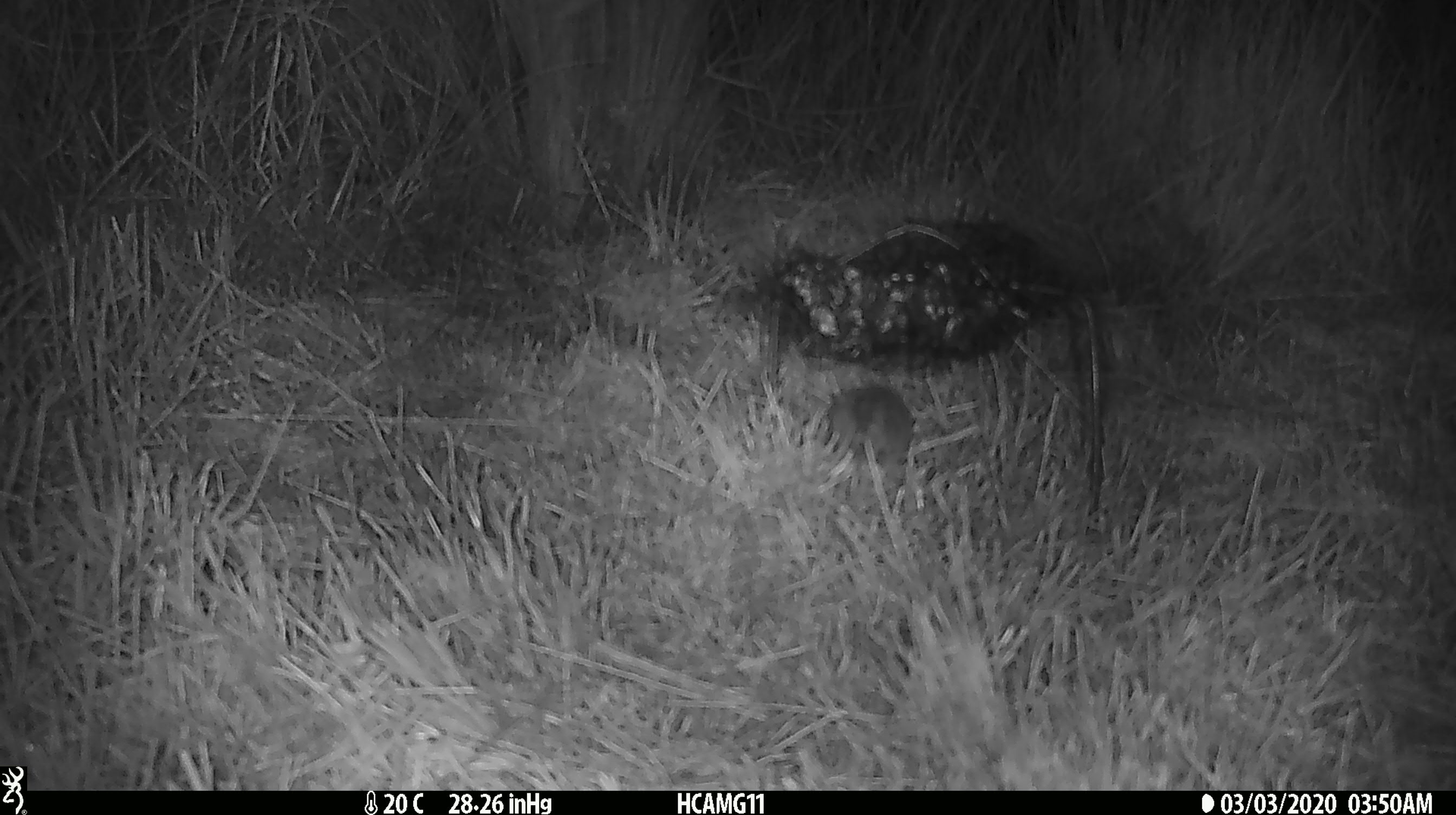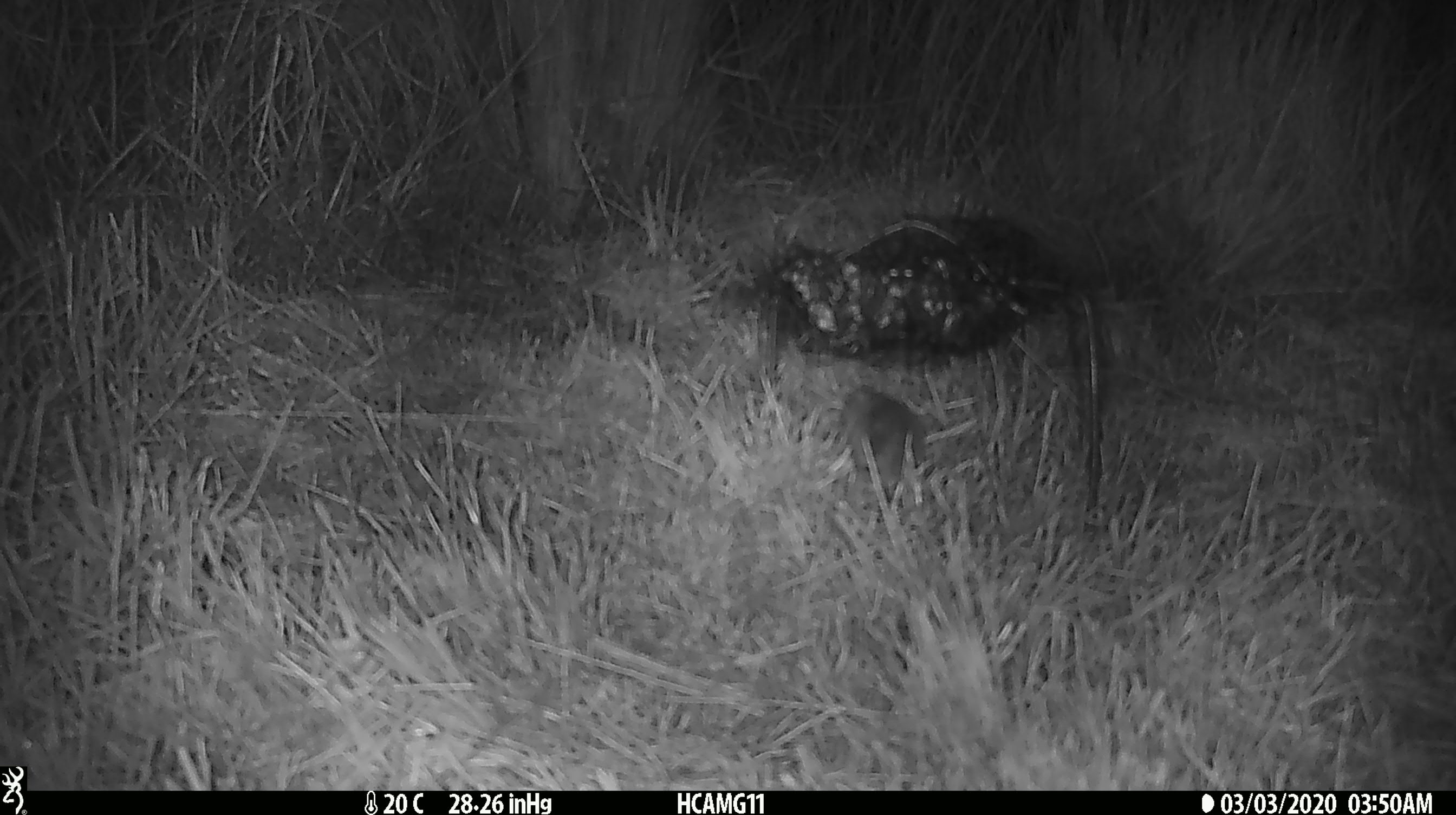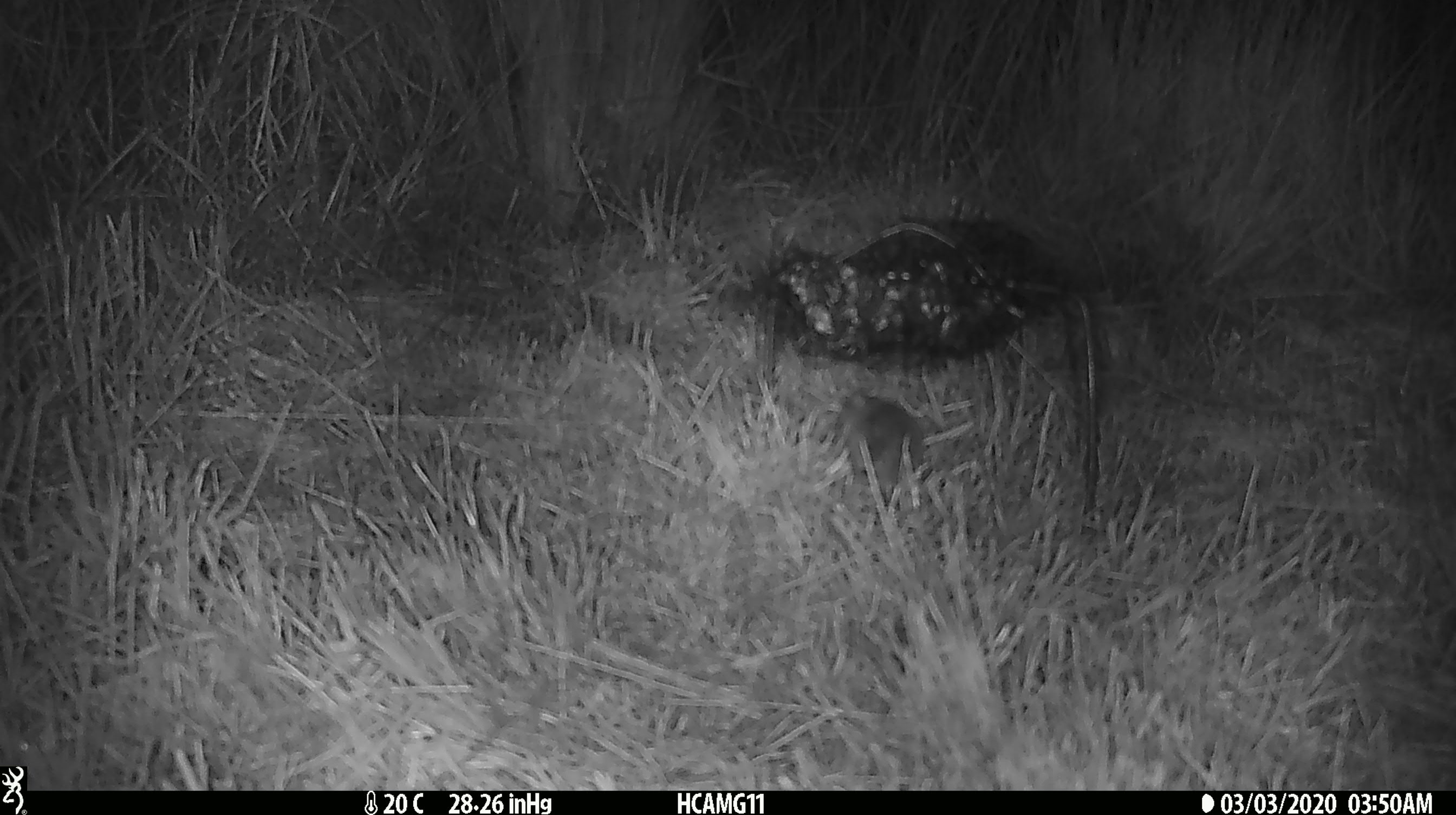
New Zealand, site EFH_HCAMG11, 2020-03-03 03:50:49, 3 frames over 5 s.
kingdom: Animalia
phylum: Chordata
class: Mammalia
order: Rodentia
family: Muridae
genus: Mus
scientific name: Mus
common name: mouse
Mouse (Mus).